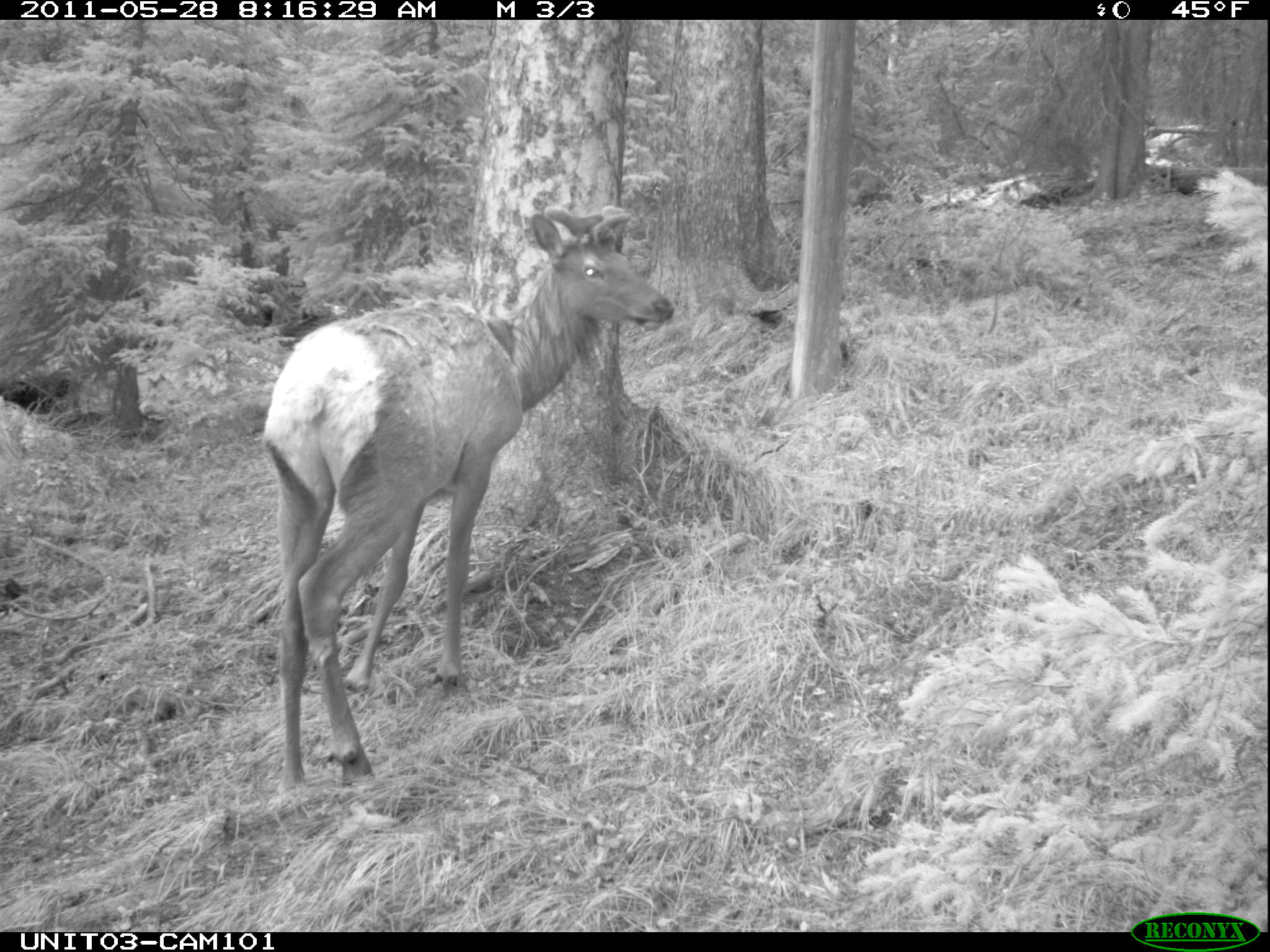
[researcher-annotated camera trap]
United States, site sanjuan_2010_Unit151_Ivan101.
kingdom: Animalia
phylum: Chordata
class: Mammalia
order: Artiodactyla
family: Cervidae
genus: Cervus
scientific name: Cervus elaphus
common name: red deer